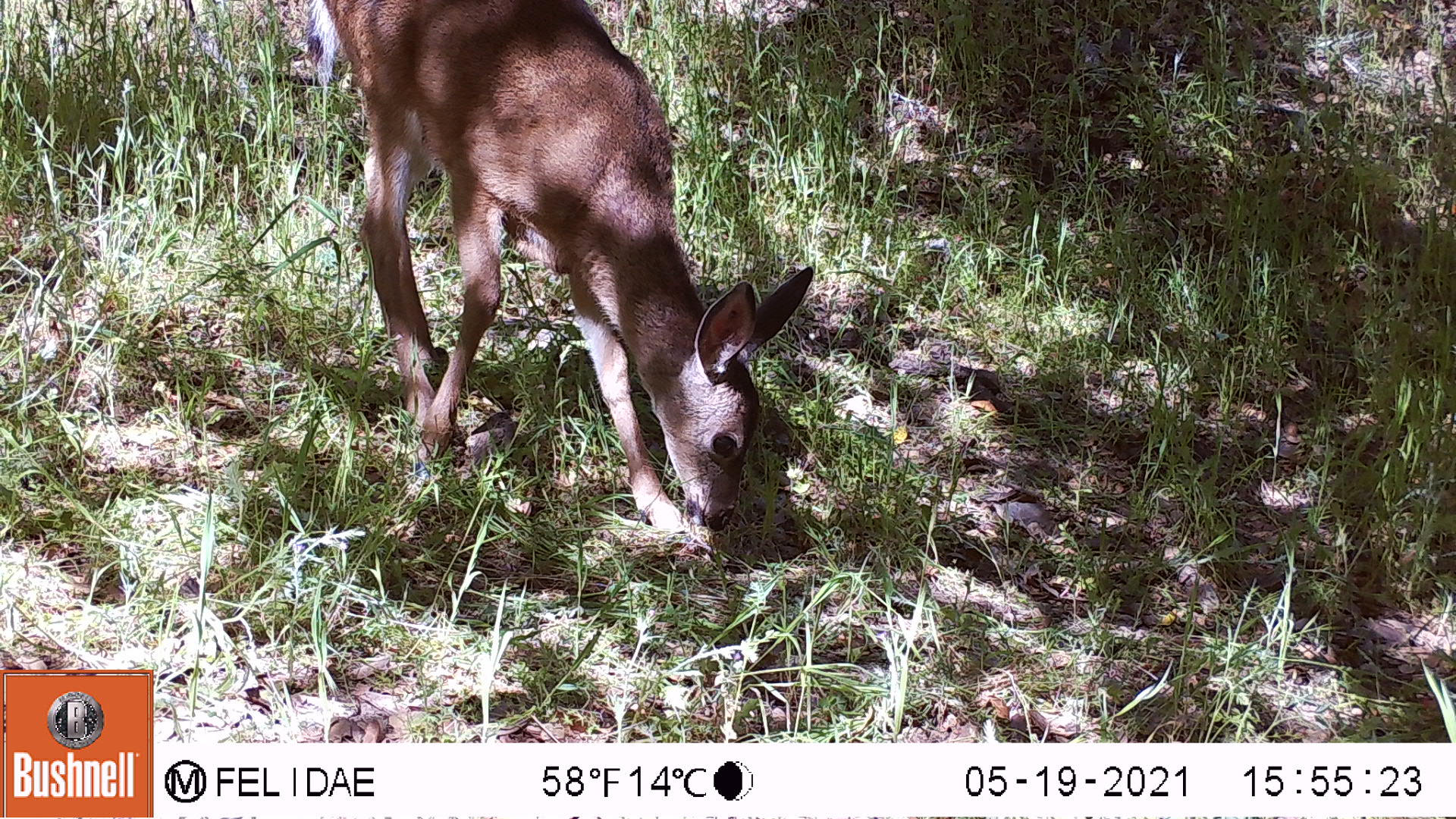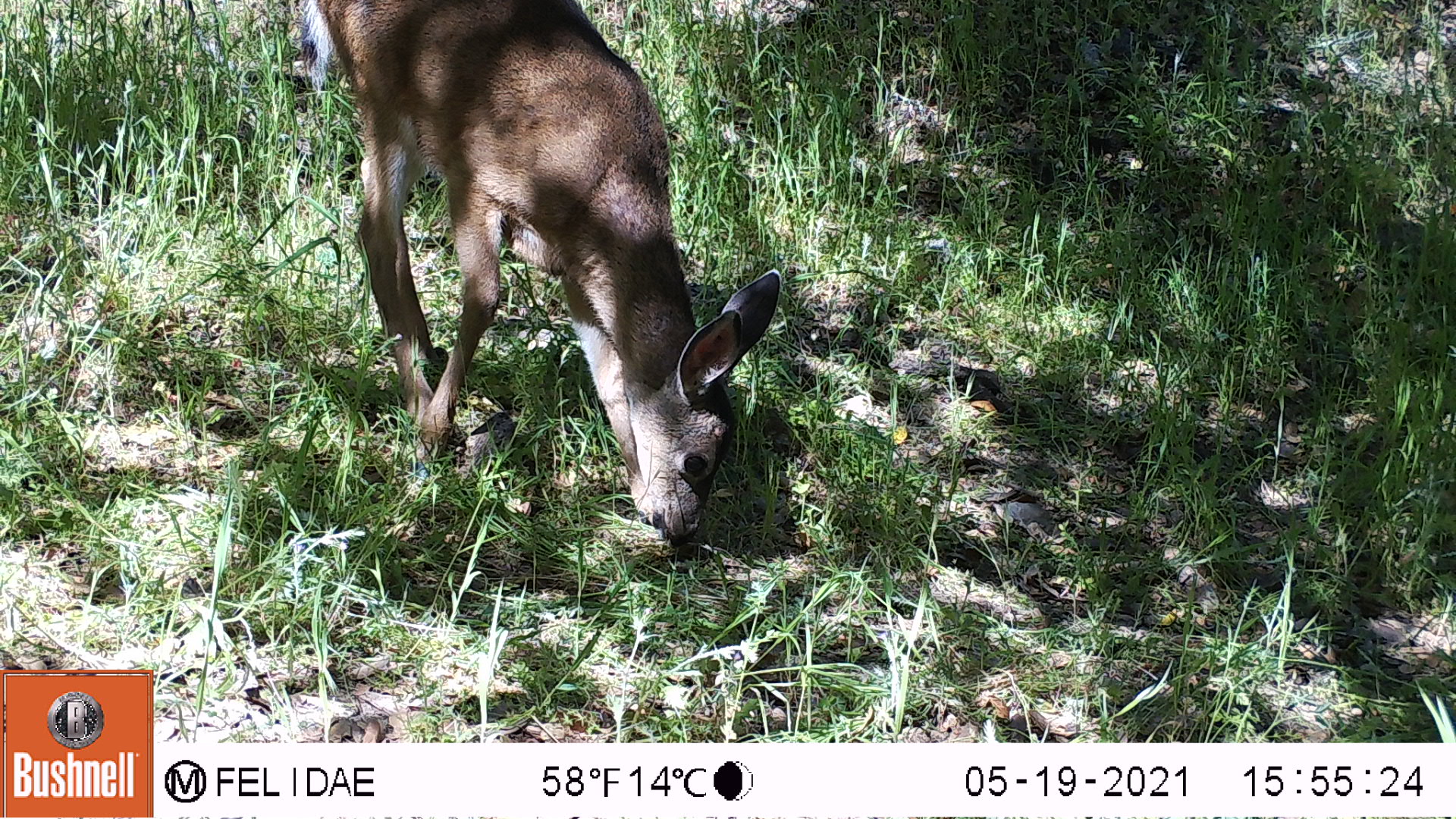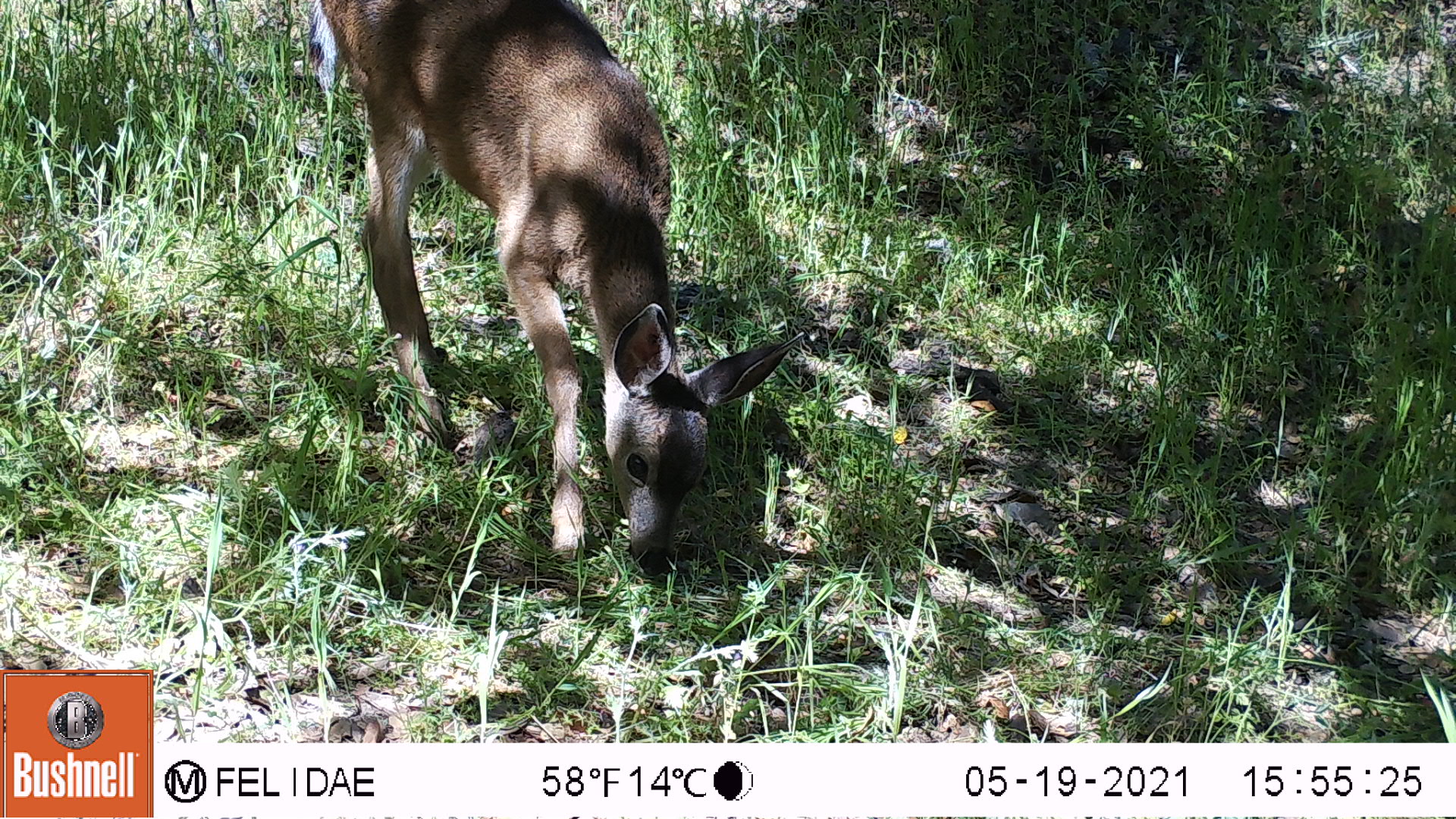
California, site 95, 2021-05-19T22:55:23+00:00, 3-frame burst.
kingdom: Animalia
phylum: Chordata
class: Mammalia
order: Artiodactyla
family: Cervidae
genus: Odocoileus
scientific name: Odocoileus hemionus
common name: mule deer